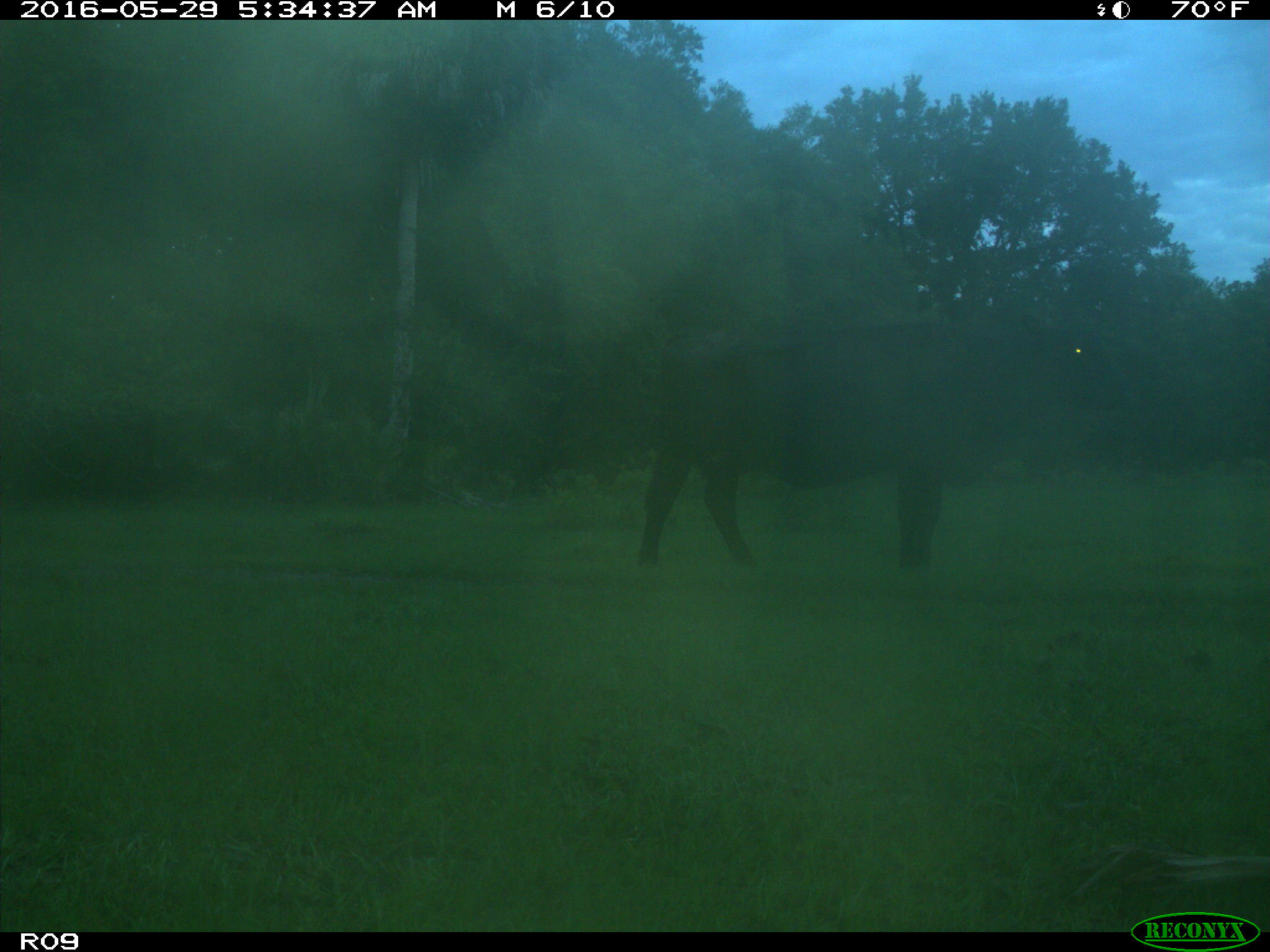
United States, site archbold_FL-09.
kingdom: Animalia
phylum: Chordata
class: Mammalia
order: Artiodactyla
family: Bovidae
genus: Bos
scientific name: Bos taurus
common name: domestic cow